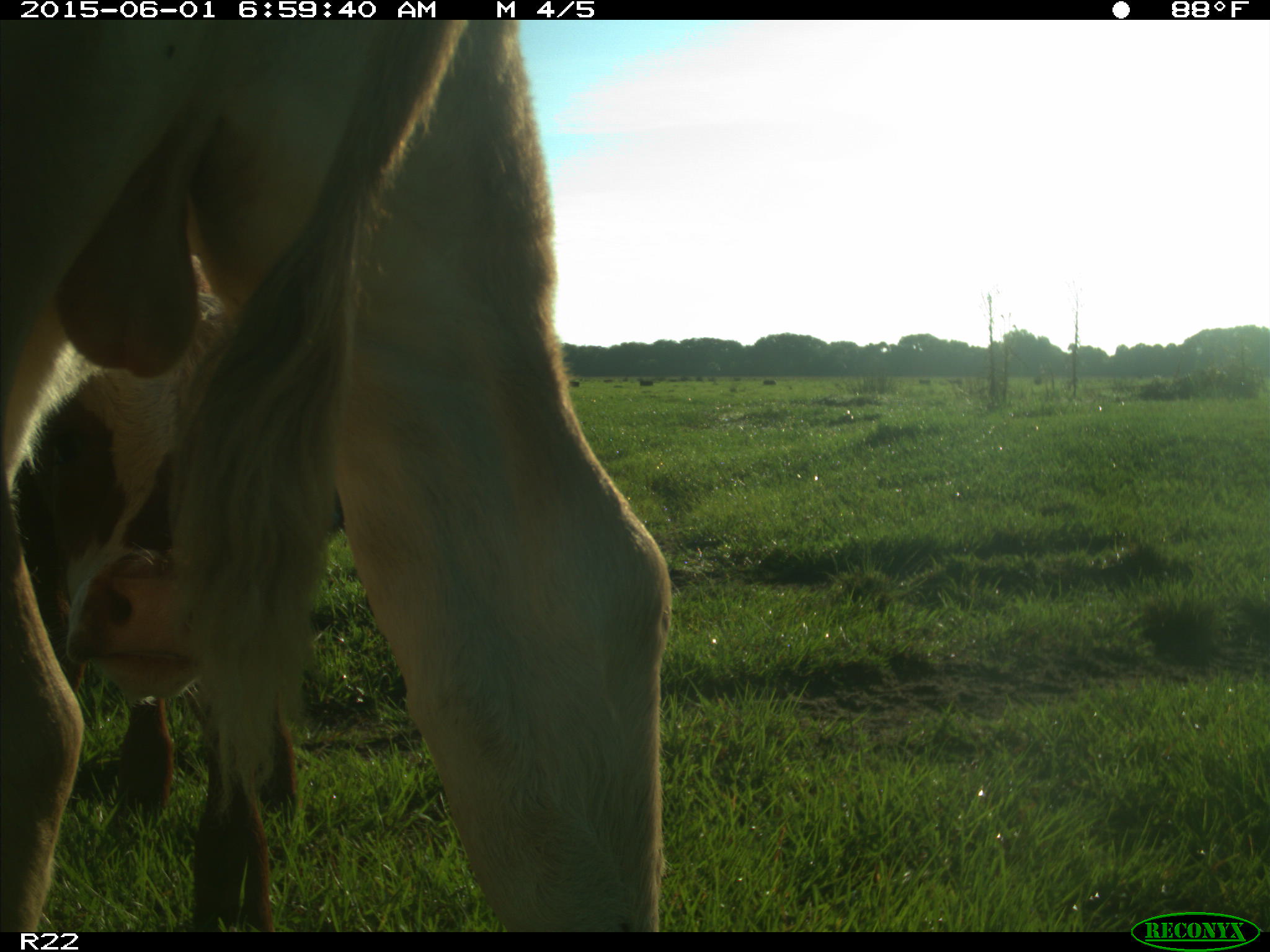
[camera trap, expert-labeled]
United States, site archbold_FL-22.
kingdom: Animalia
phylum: Chordata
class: Mammalia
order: Artiodactyla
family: Bovidae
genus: Bos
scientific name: Bos taurus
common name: domestic cow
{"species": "Bos taurus (domestic cow)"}